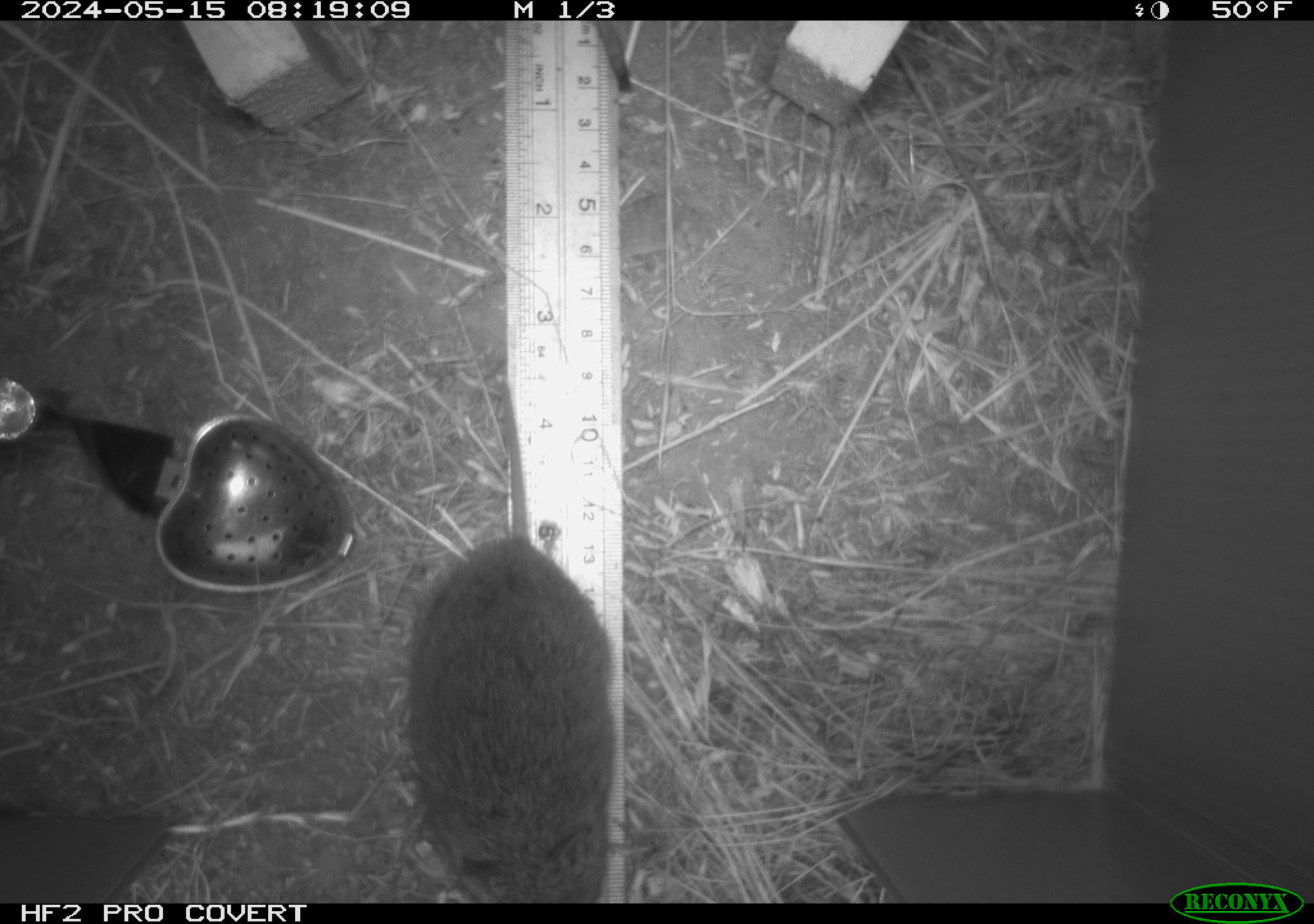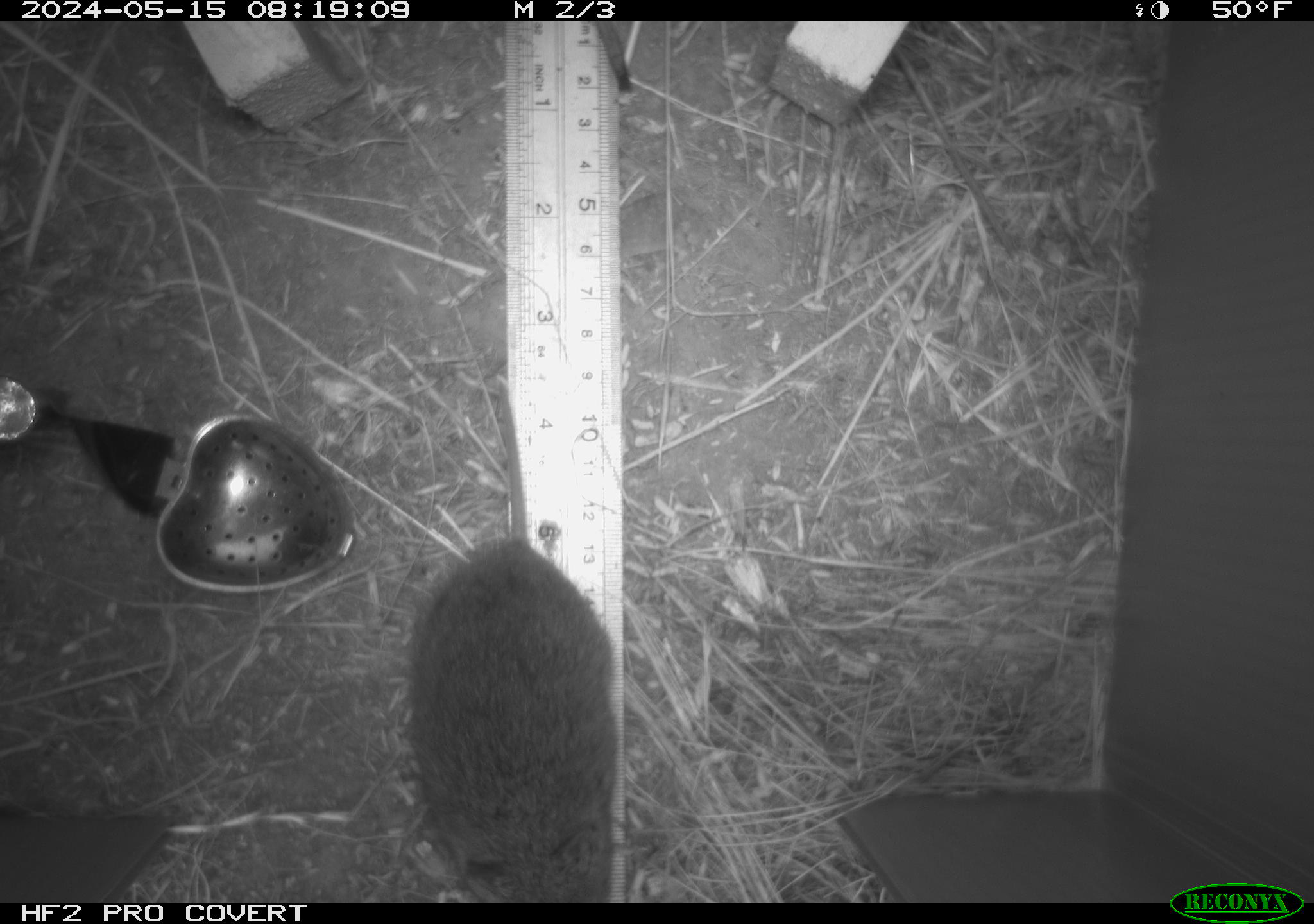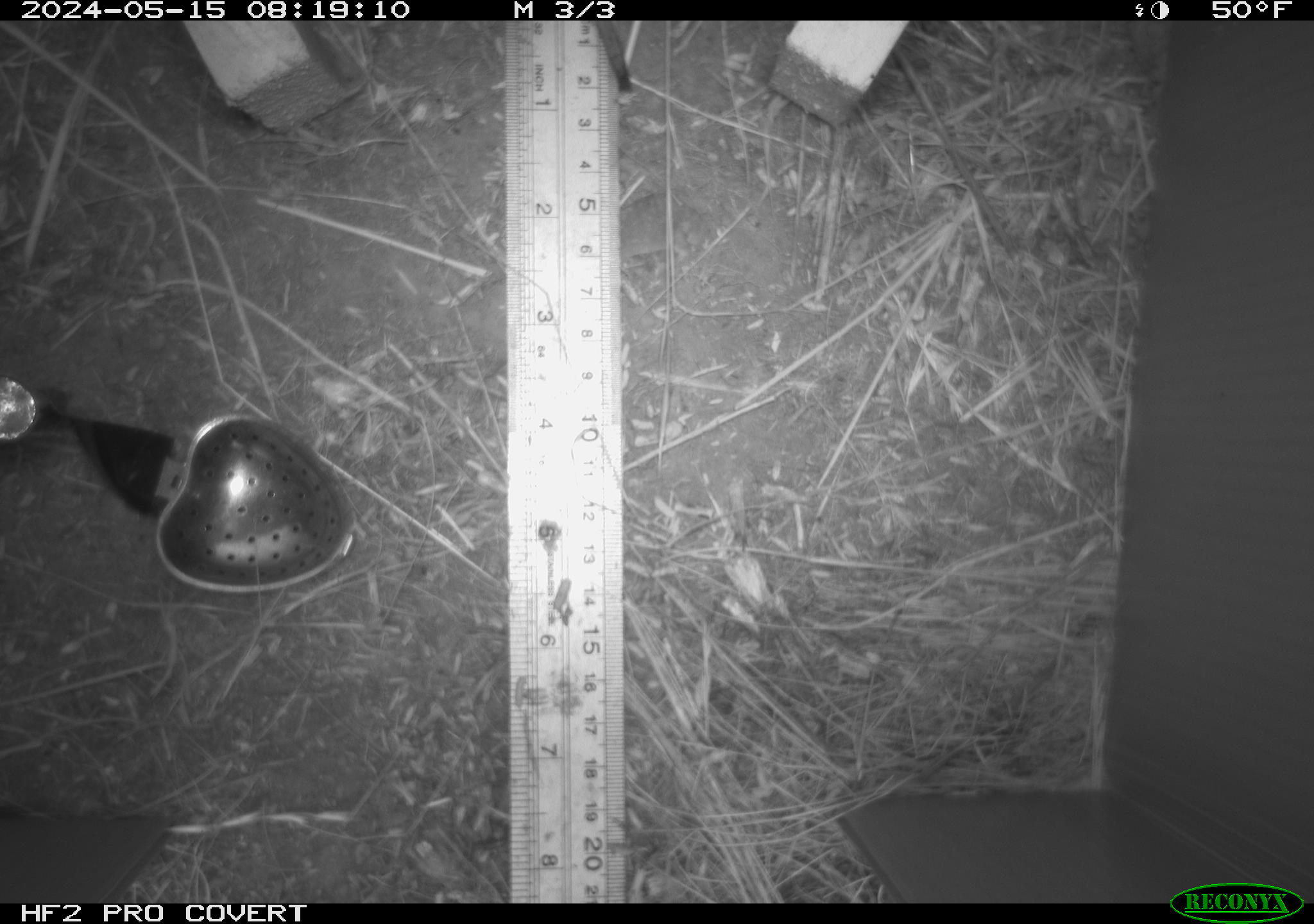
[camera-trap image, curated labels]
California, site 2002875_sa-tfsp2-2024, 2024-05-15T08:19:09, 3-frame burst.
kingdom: Animalia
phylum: Chordata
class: Mammalia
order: Rodentia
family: Cricetidae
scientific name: Arvicolinae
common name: voles, lemmings, and muskrats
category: arvicolinae subfamily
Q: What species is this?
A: Arvicolinae subfamily (voles, lemmings, and muskrats) (Arvicolinae).